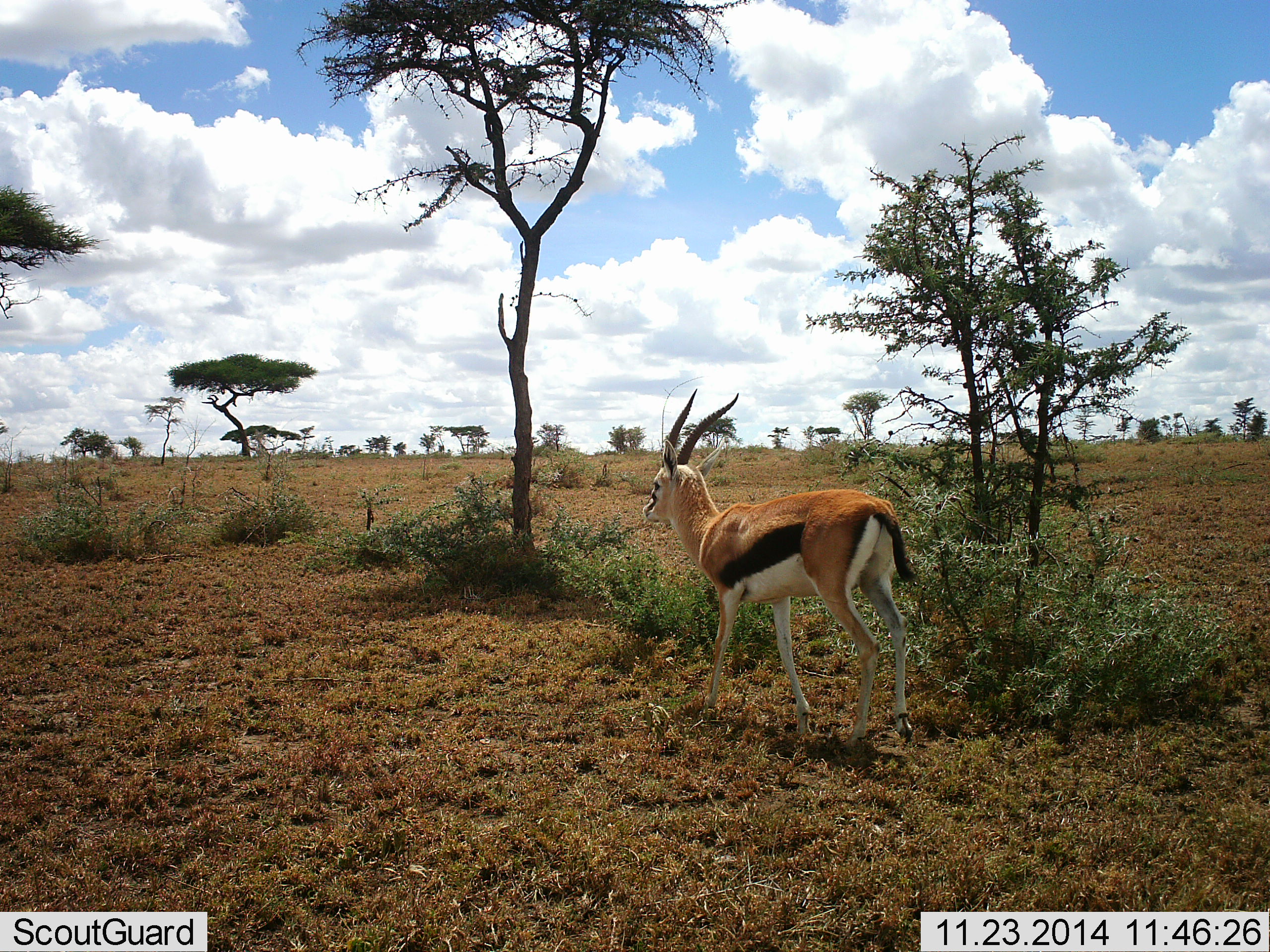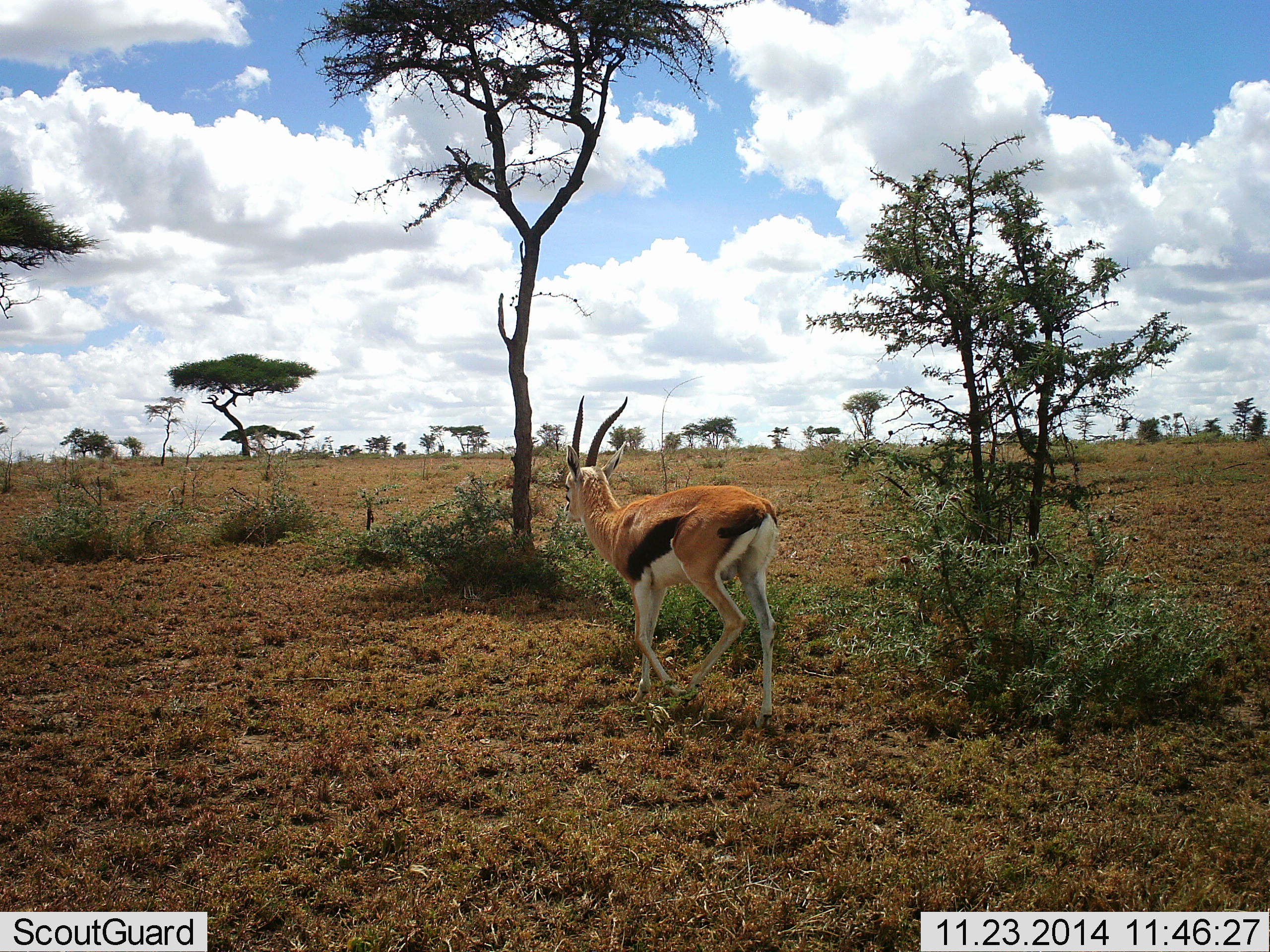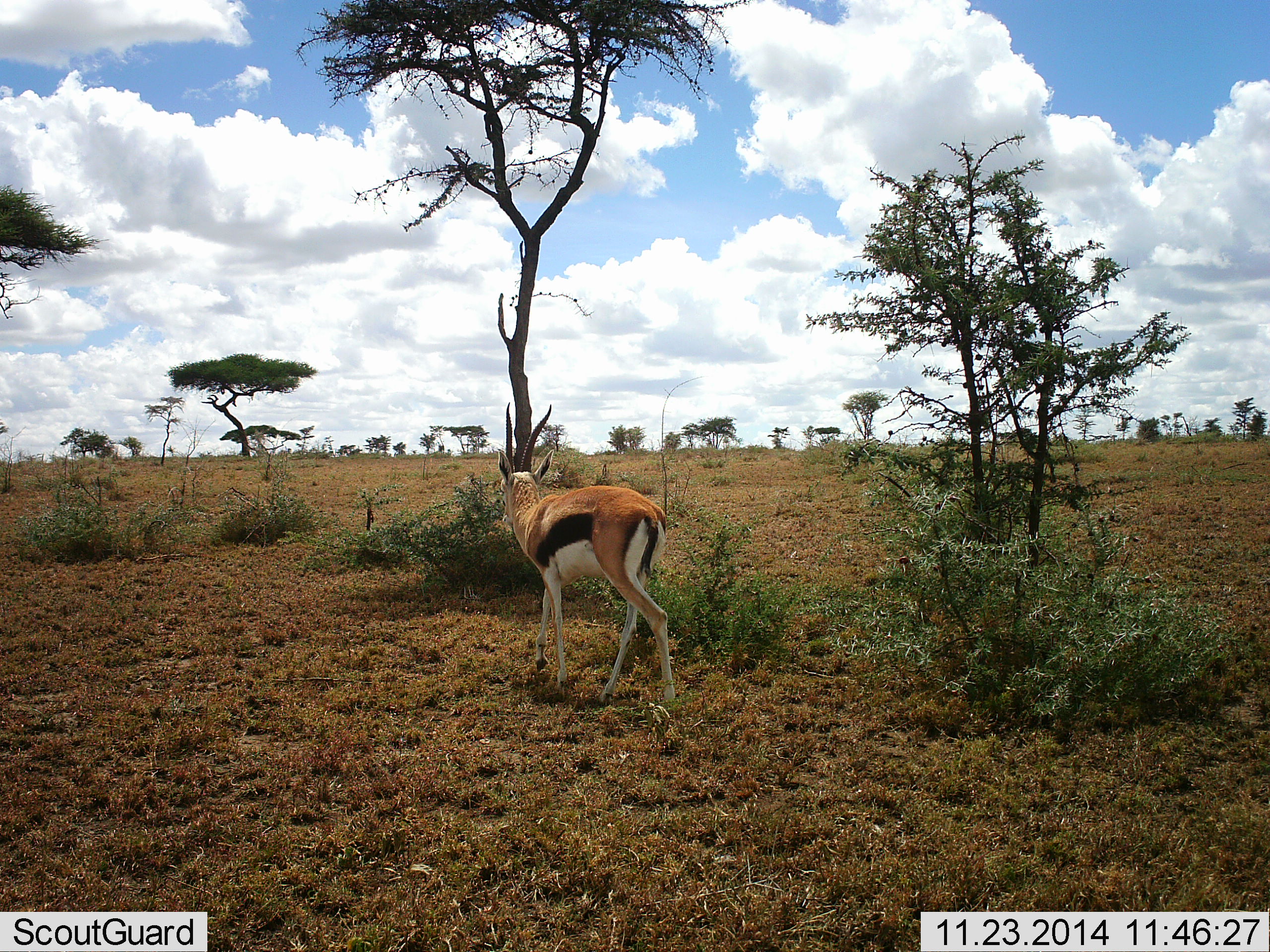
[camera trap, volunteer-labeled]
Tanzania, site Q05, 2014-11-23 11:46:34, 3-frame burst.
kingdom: Animalia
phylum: Chordata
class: Mammalia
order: Artiodactyla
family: Bovidae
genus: Eudorcas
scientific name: Eudorcas thomsonii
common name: thomson's gazelle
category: gazellethomsons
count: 1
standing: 0%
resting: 0%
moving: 100%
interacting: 0%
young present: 0%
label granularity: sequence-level